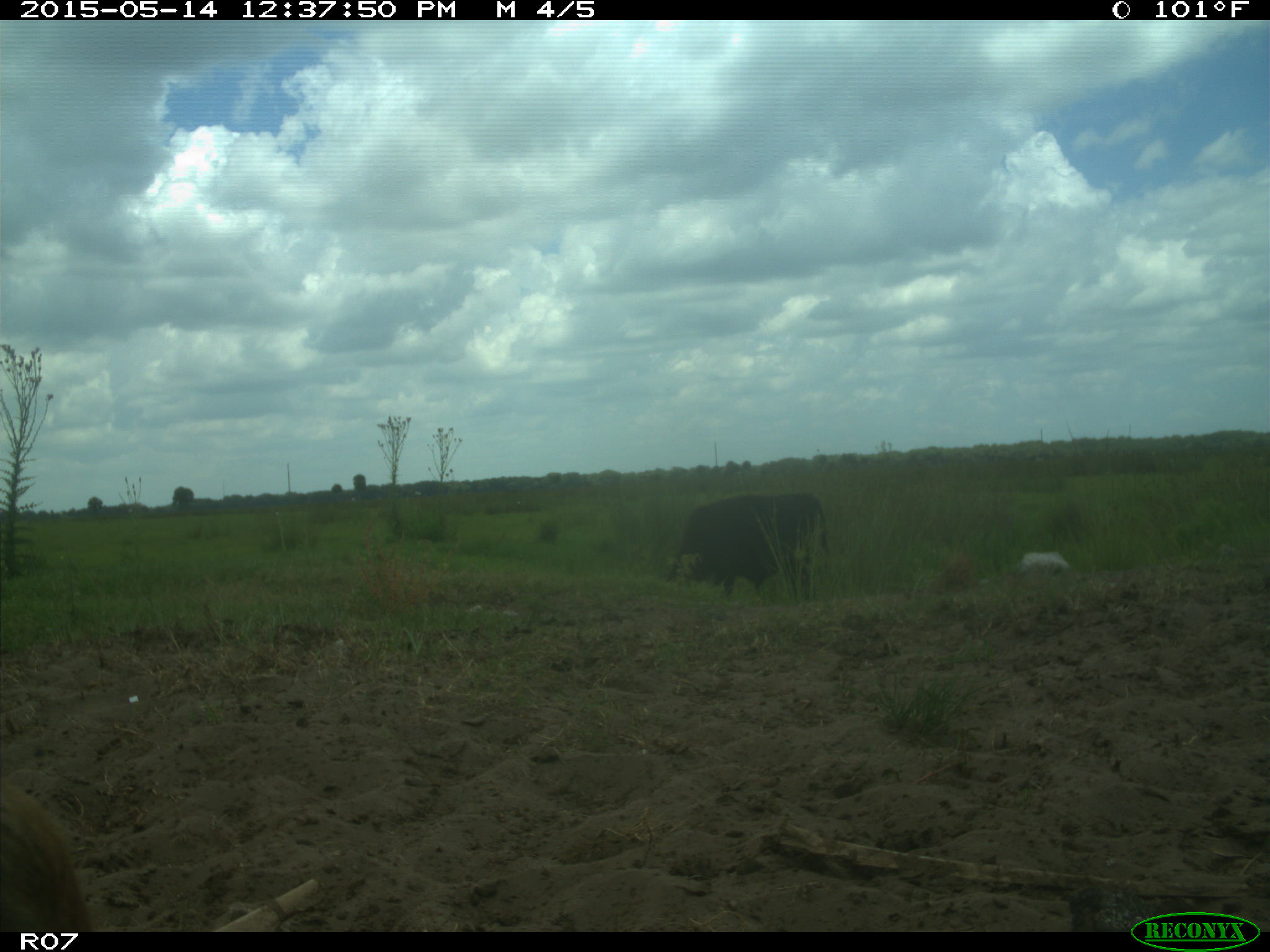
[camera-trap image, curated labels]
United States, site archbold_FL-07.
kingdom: Animalia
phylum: Chordata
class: Mammalia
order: Artiodactyla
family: Bovidae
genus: Bos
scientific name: Bos taurus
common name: domestic cow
Bos taurus (domestic cow).